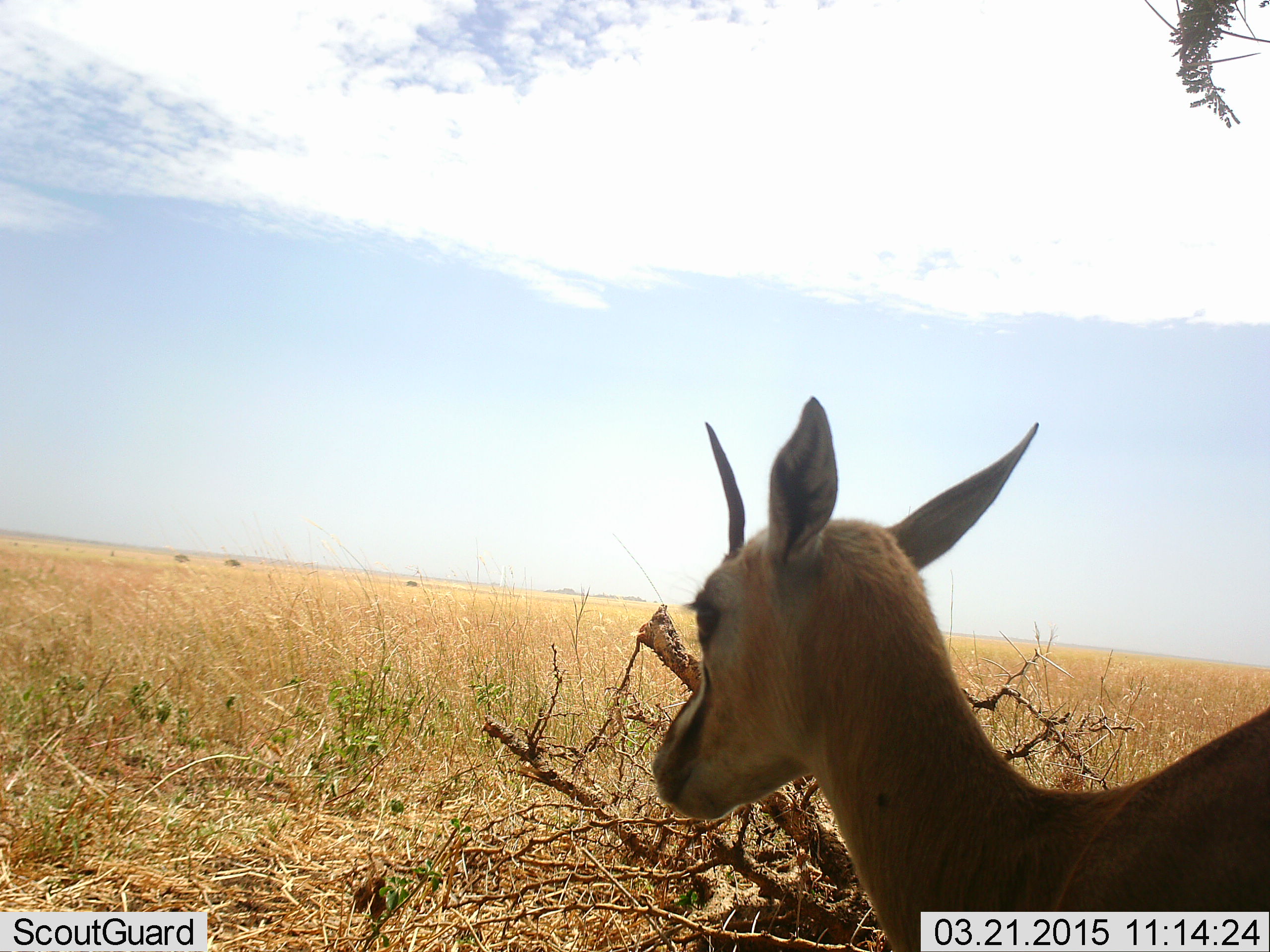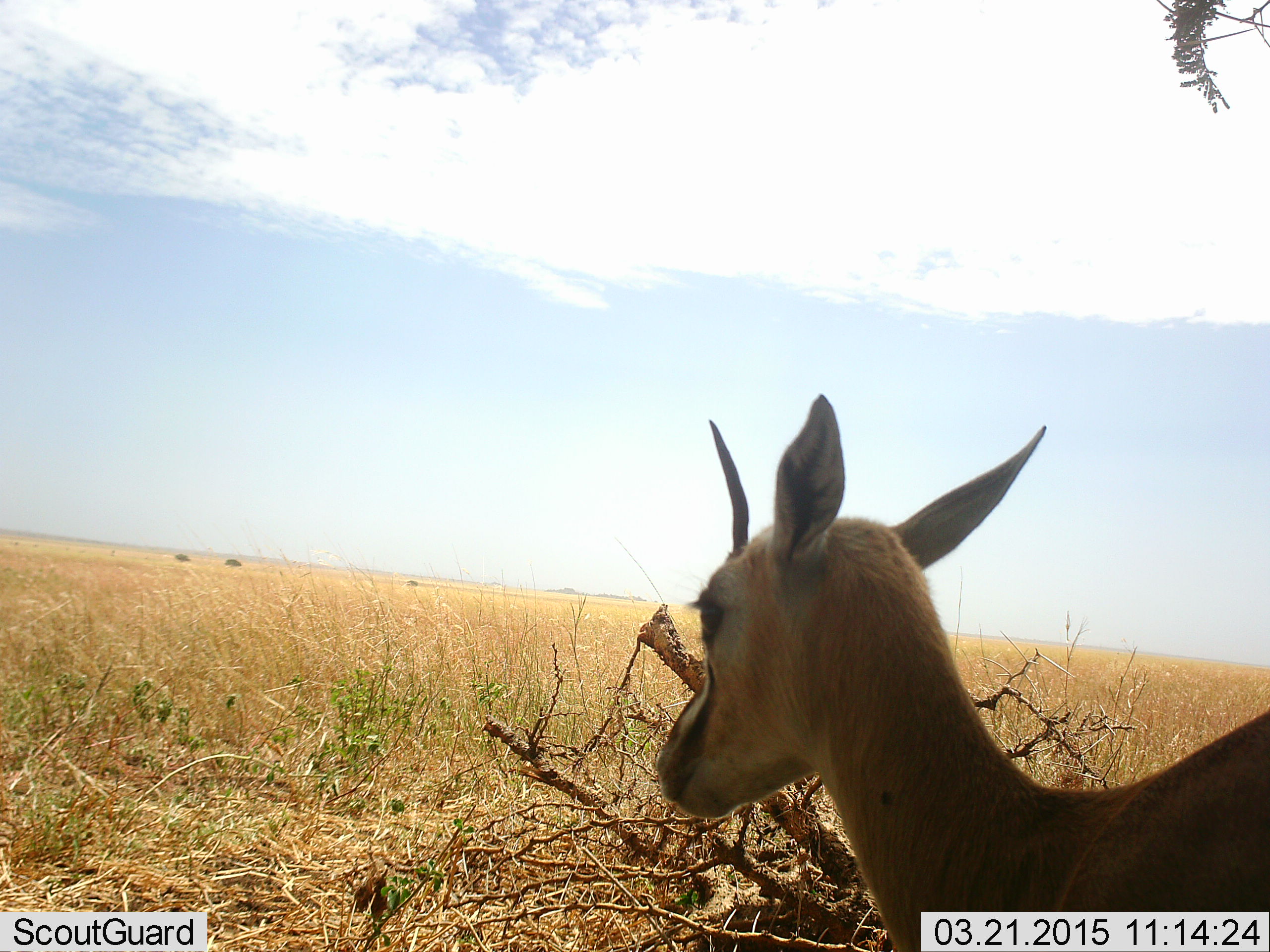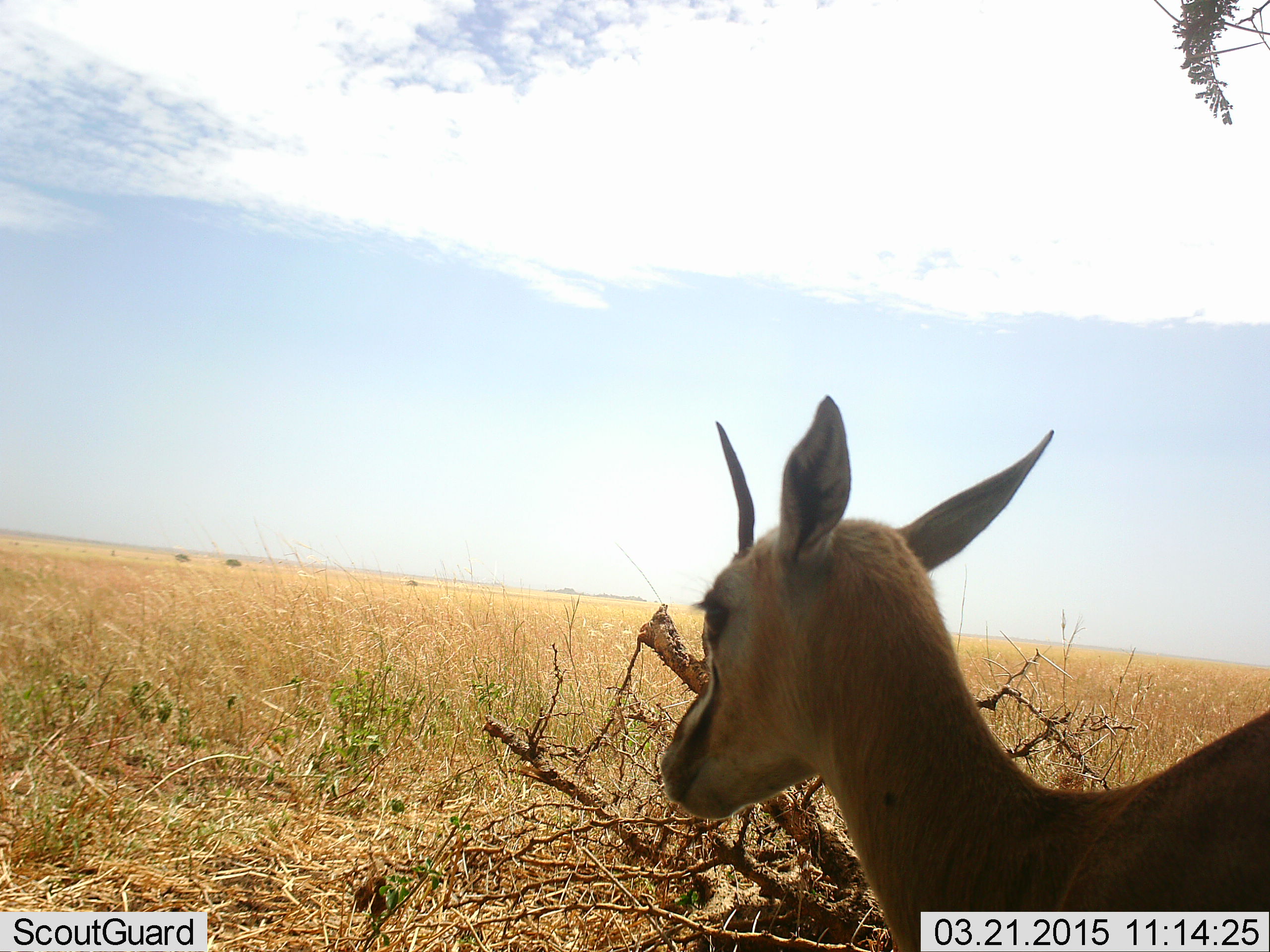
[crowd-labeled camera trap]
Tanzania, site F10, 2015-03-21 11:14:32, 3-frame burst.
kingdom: Animalia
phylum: Chordata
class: Mammalia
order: Artiodactyla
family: Bovidae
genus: Eudorcas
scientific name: Eudorcas thomsonii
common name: thomson's gazelle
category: gazellethomsons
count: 1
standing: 90%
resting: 0%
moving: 0%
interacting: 10%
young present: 0%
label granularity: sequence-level